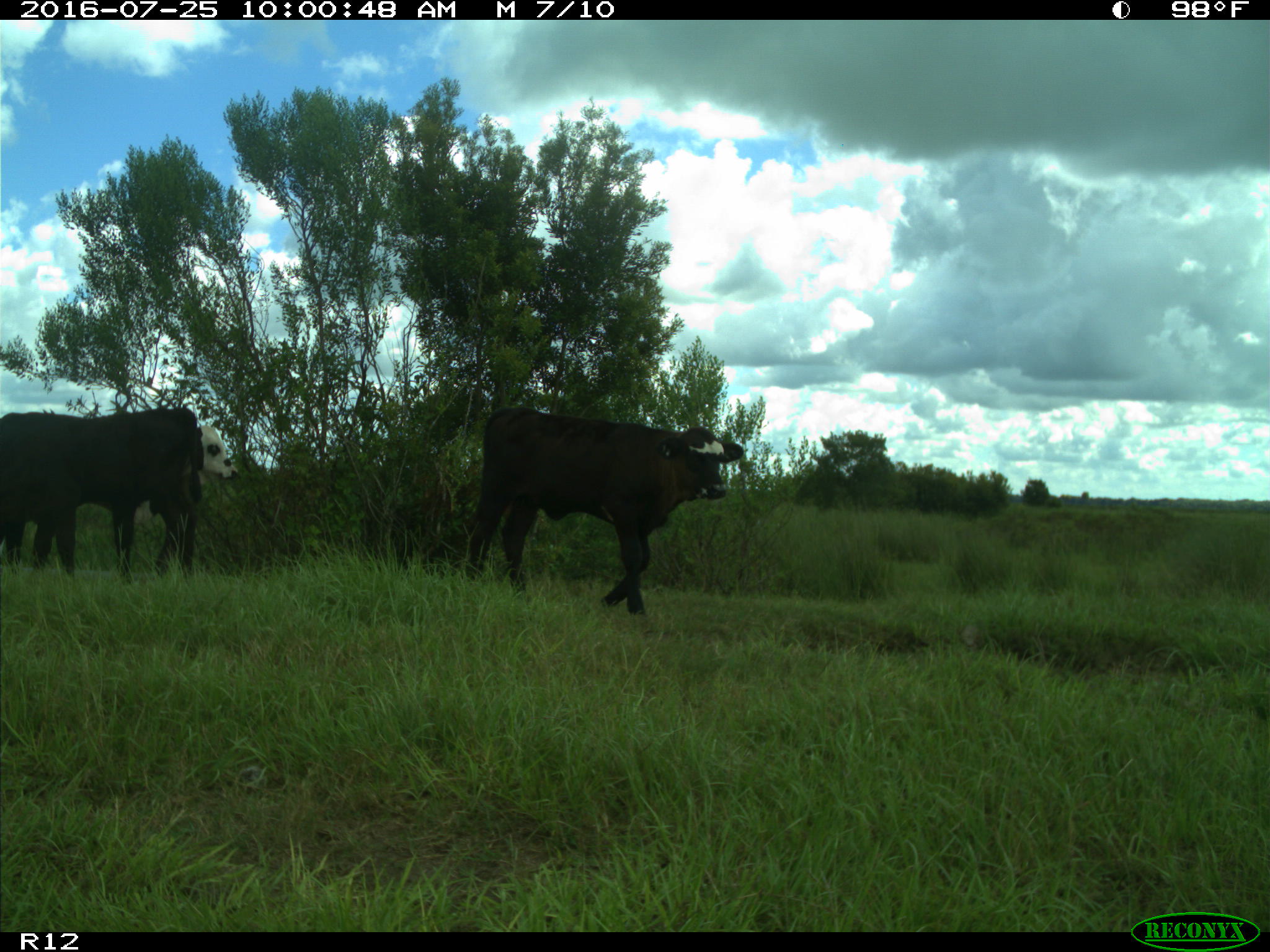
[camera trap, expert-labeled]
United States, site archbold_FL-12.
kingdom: Animalia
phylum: Chordata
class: Mammalia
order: Artiodactyla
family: Bovidae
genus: Bos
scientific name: Bos taurus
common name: domestic cow